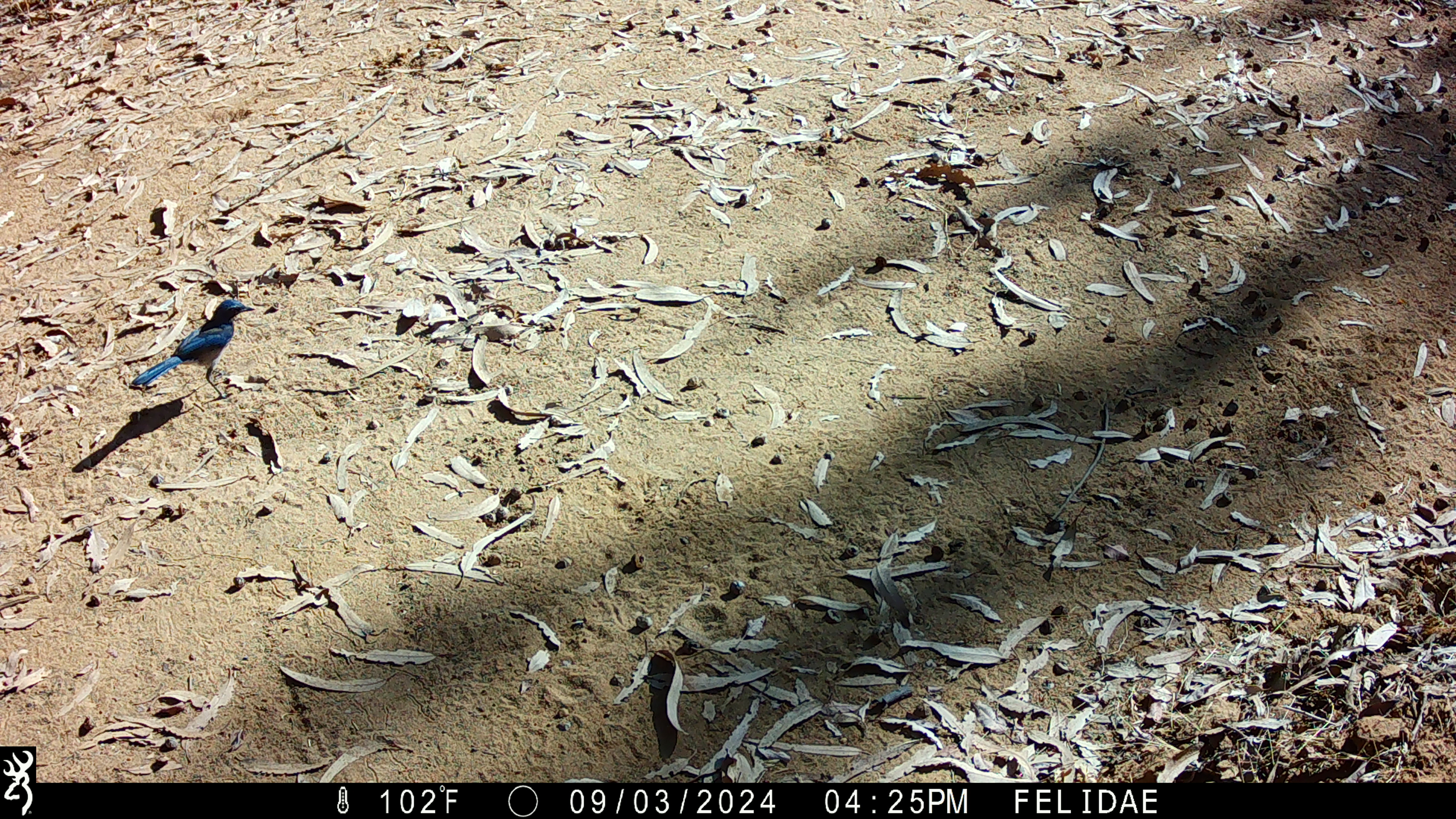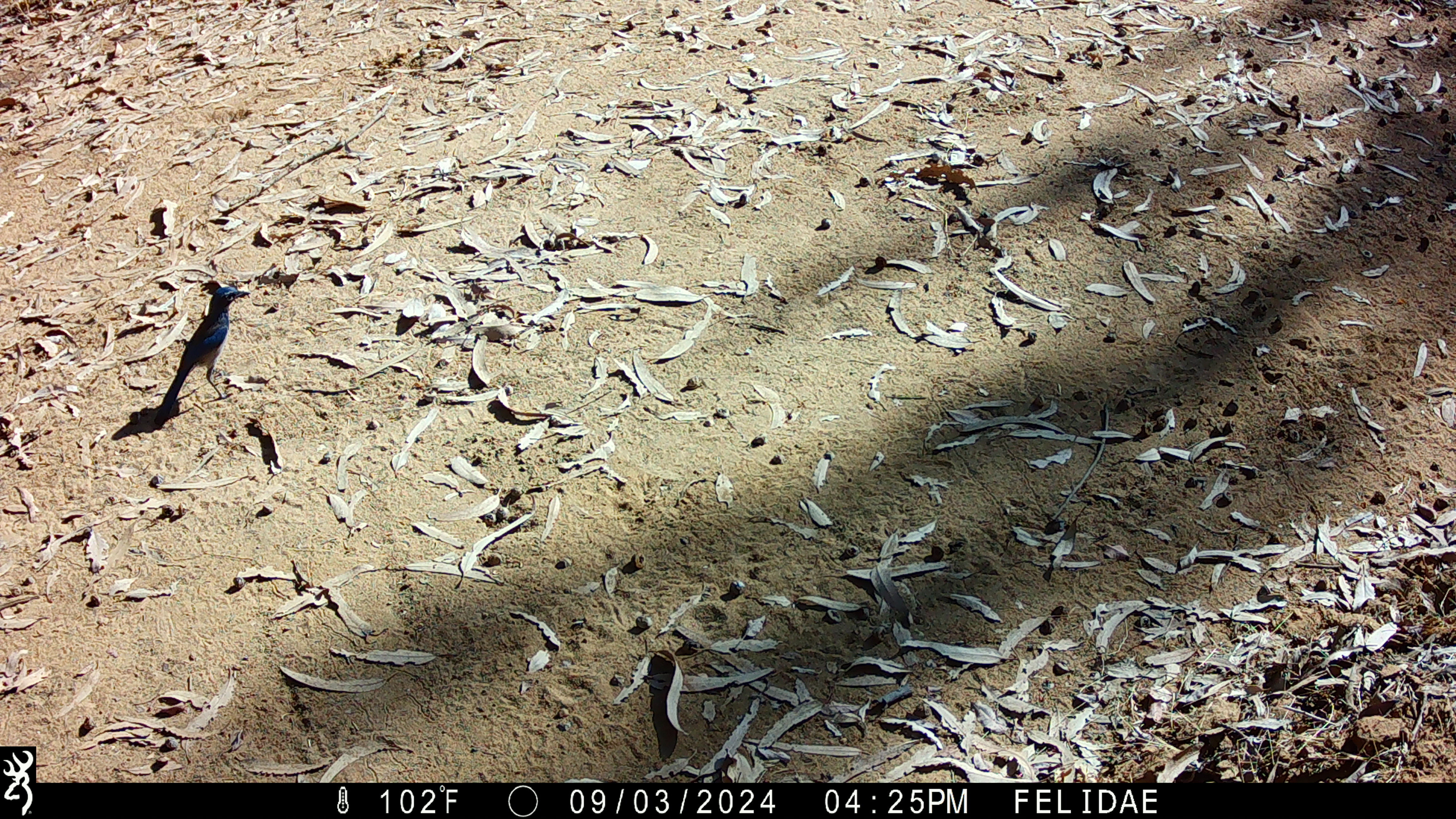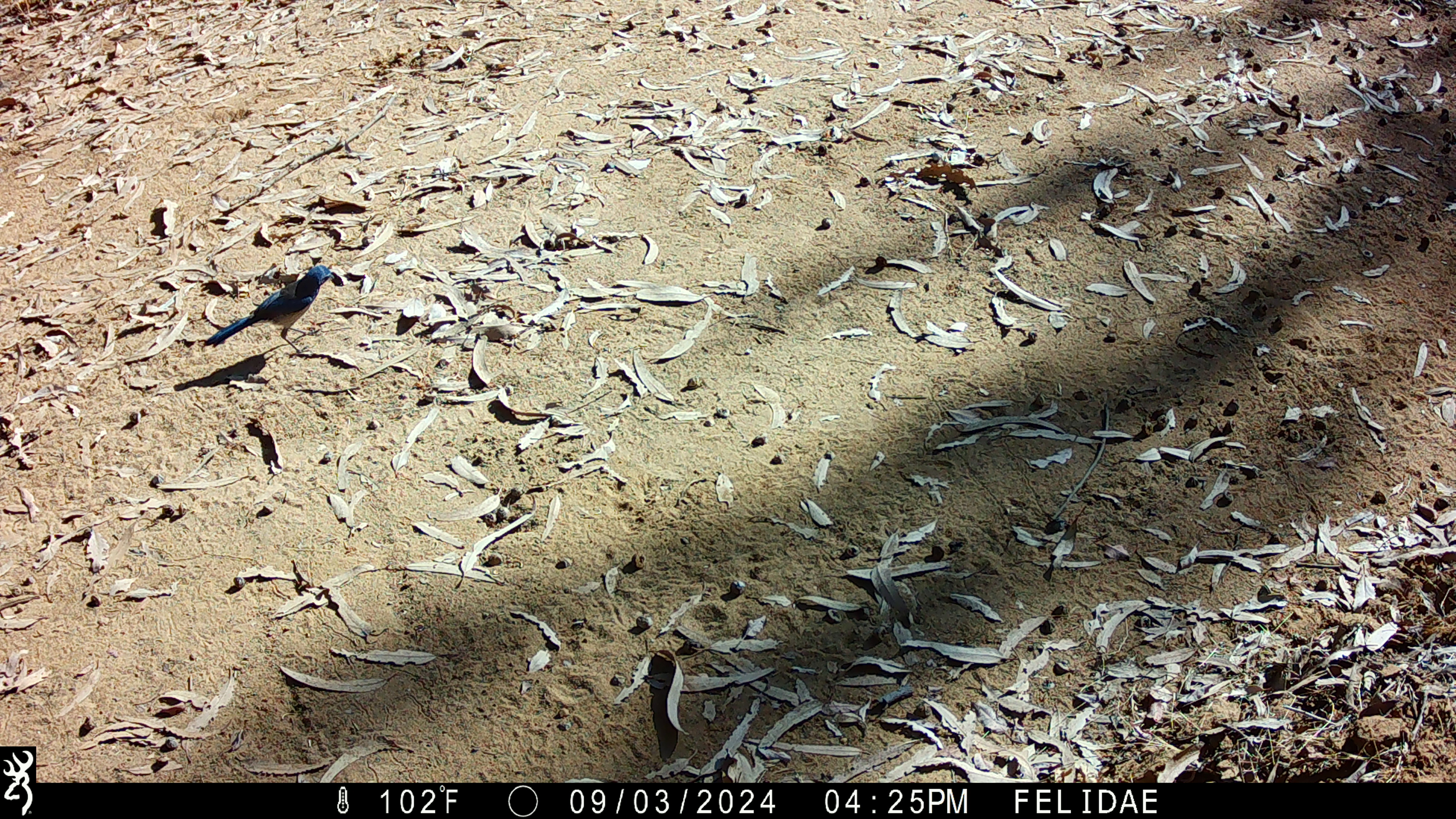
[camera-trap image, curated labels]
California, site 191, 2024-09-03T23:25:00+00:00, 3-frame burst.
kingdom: Animalia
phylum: Chordata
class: Aves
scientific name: Aves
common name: bird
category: unknown bird